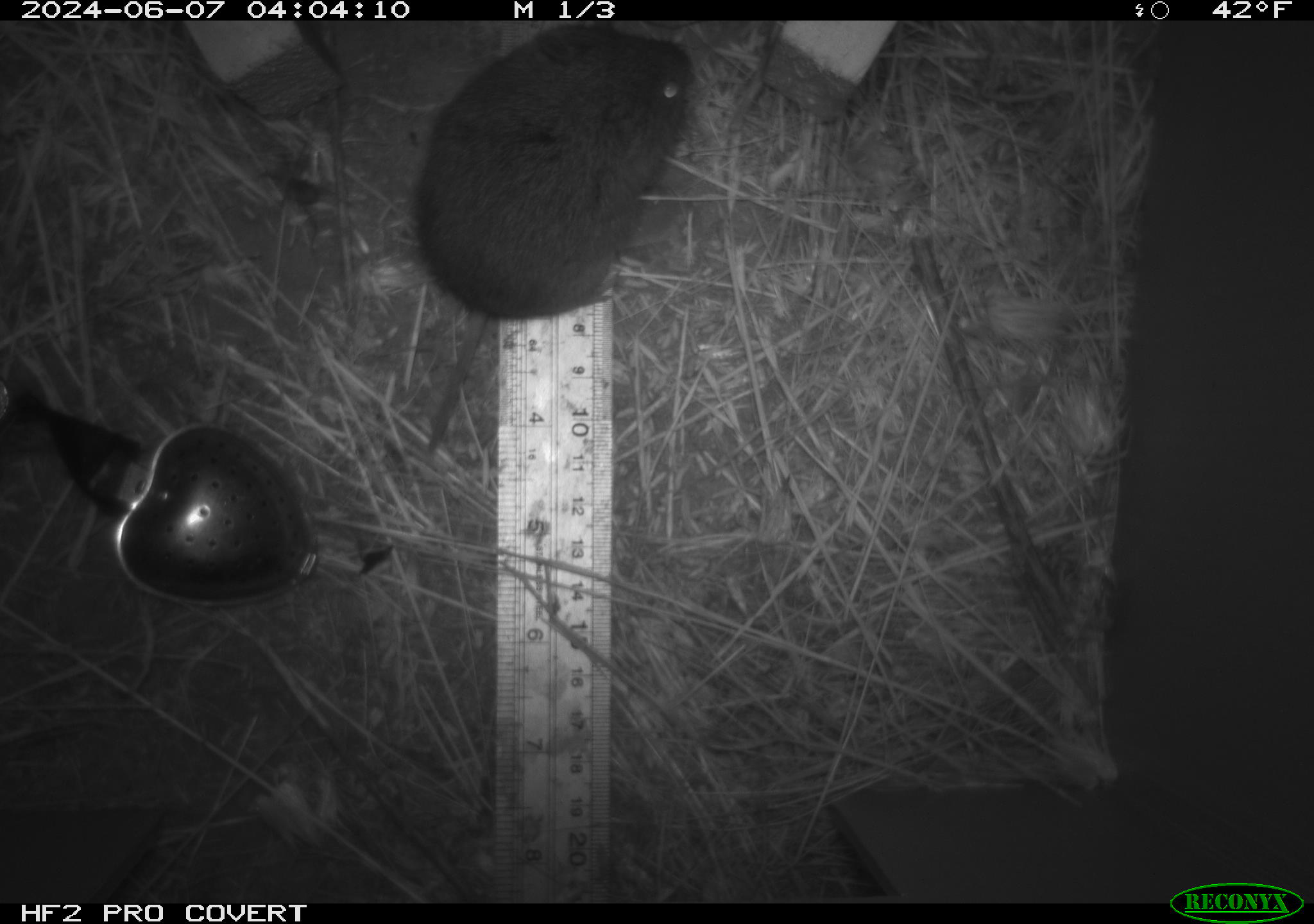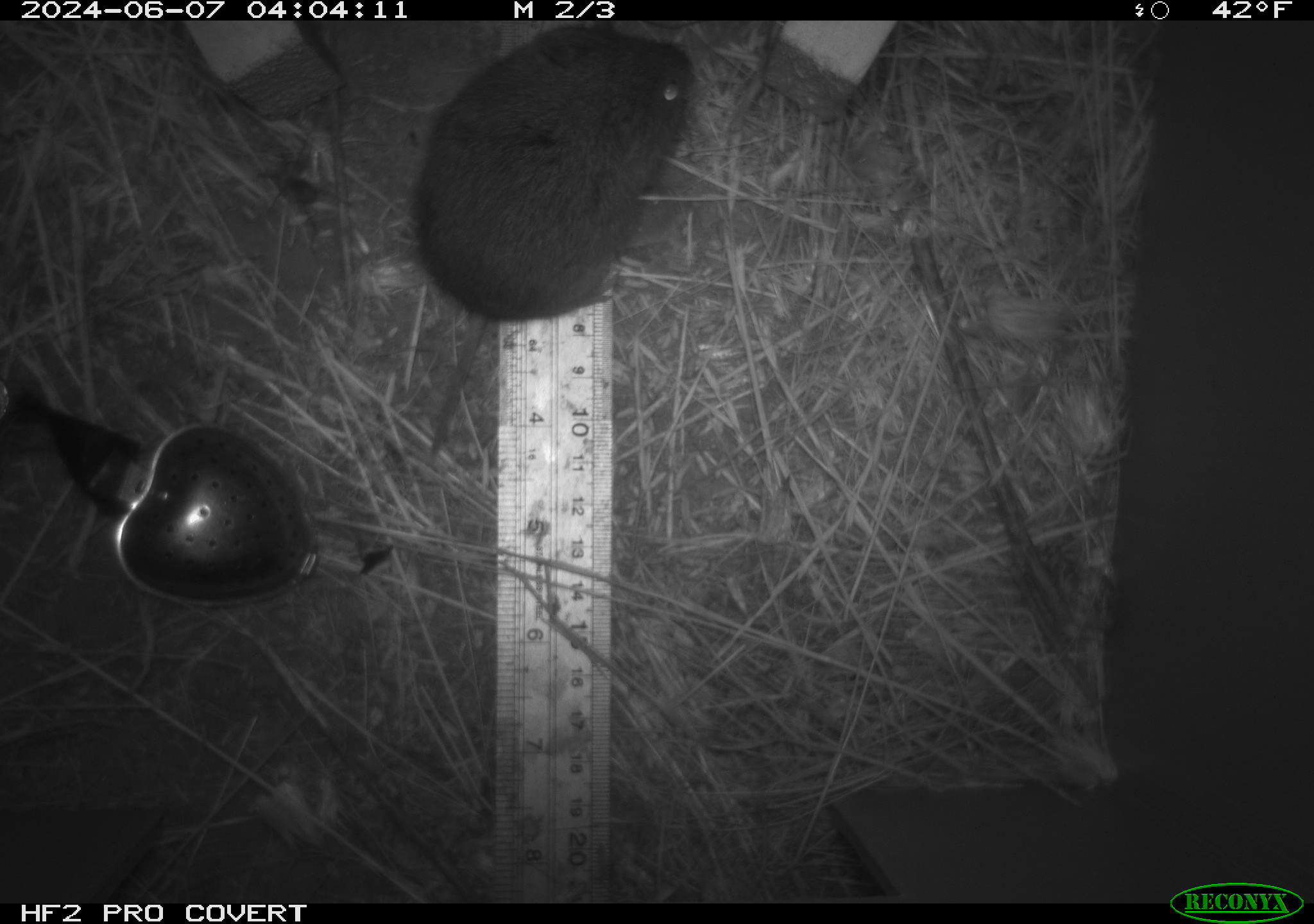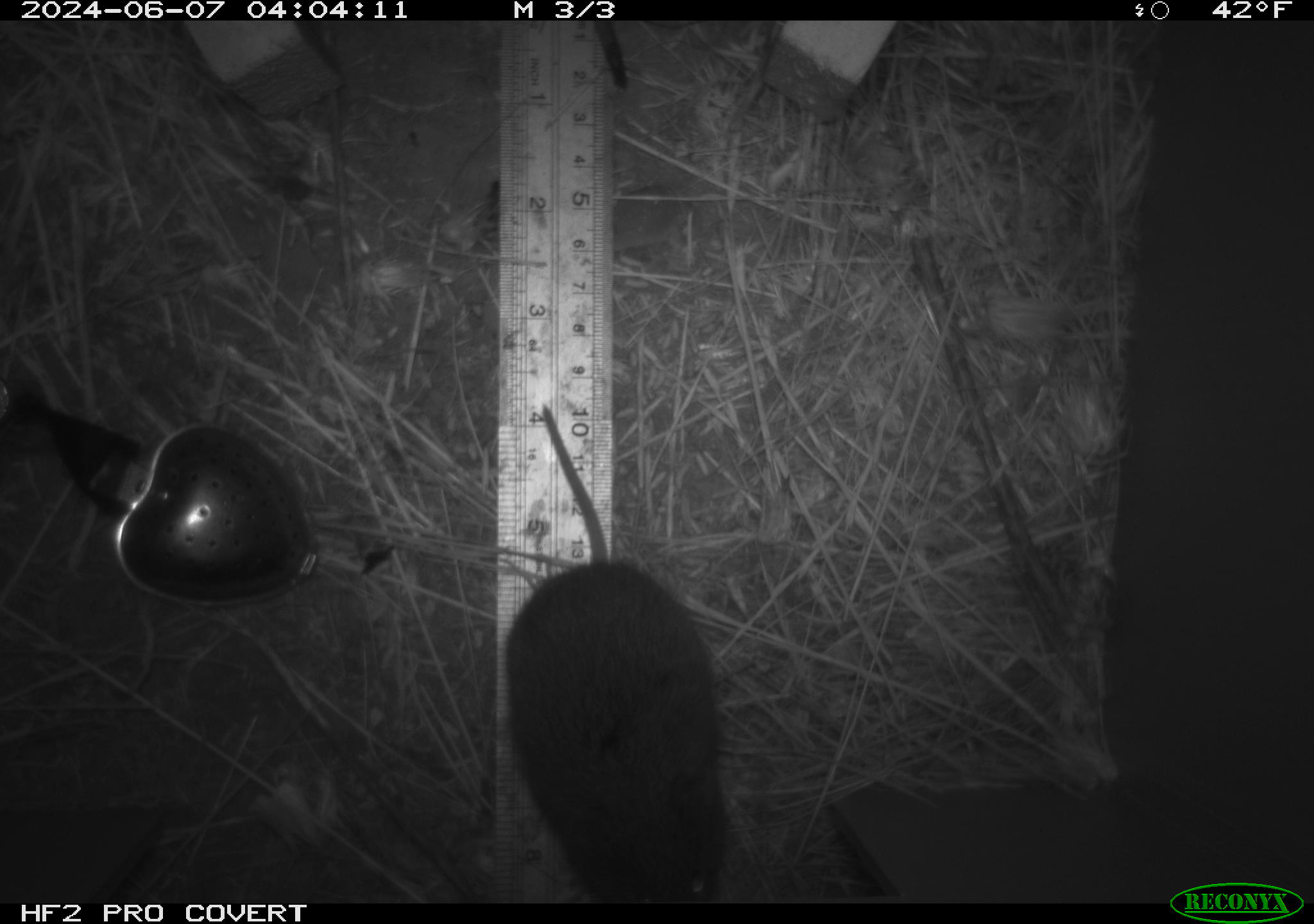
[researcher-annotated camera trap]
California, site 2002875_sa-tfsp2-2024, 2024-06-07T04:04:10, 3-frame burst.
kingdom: Animalia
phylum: Chordata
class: Mammalia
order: Rodentia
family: Cricetidae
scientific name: Arvicolinae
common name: voles, lemmings, and muskrats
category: arvicolinae subfamily